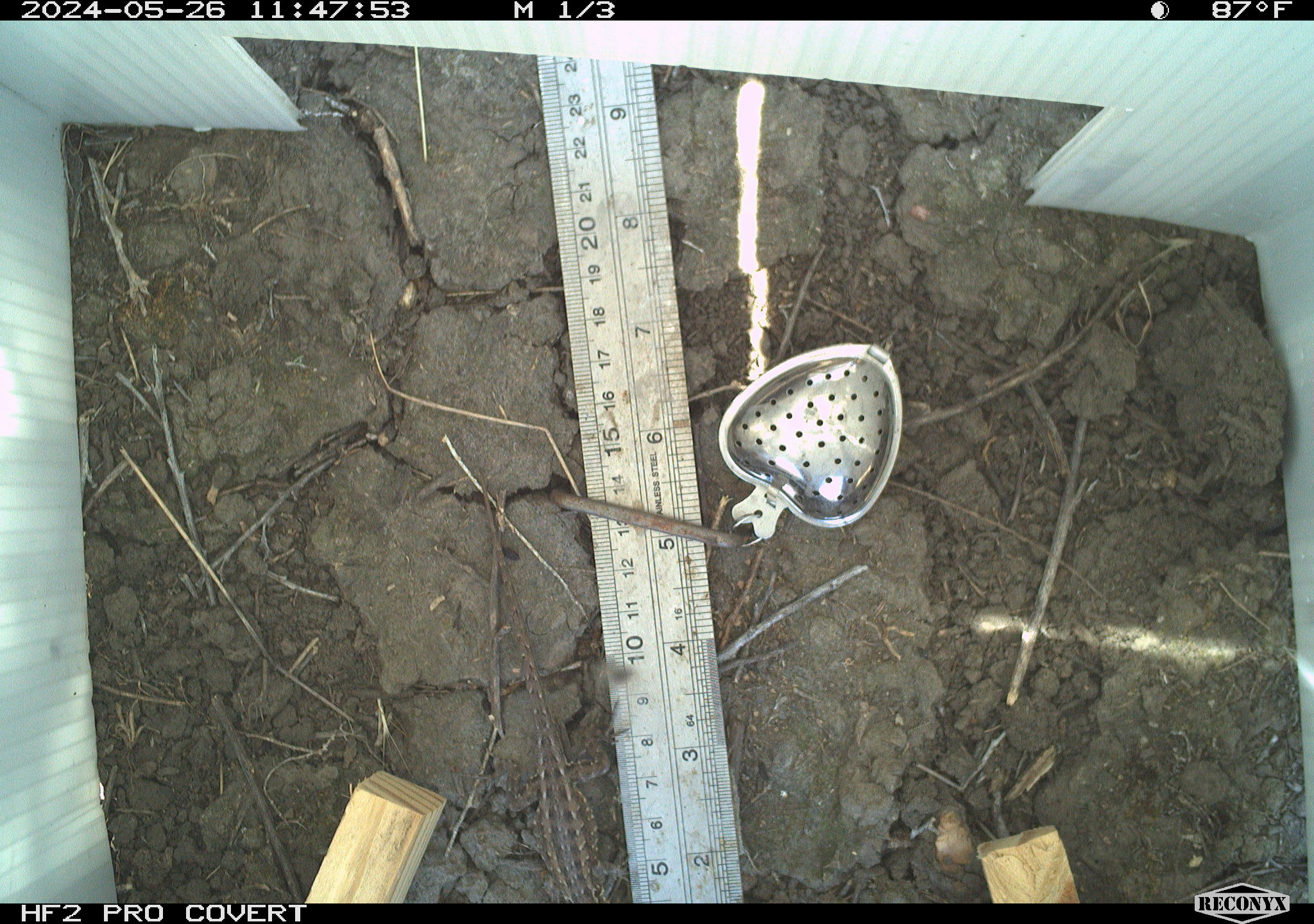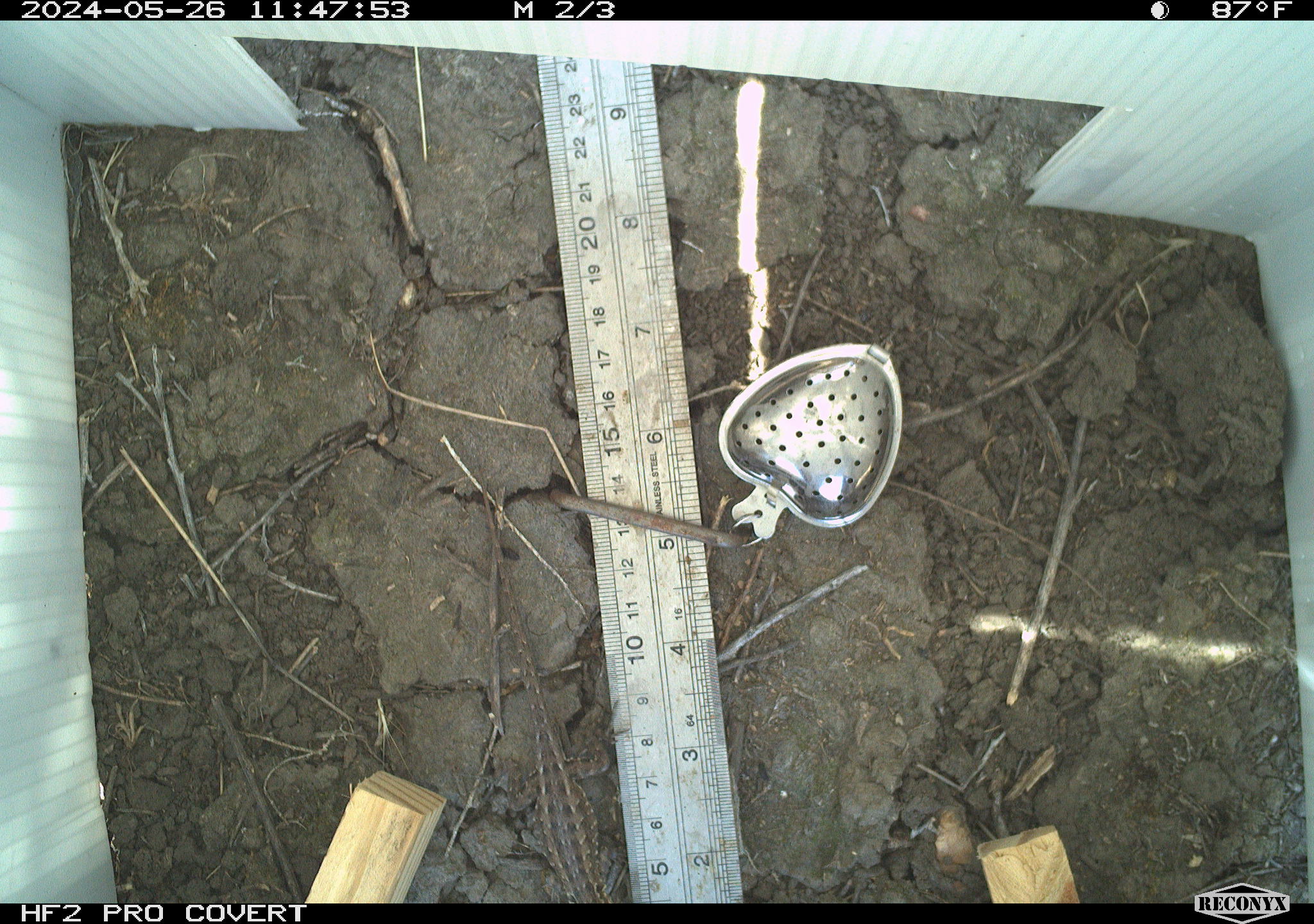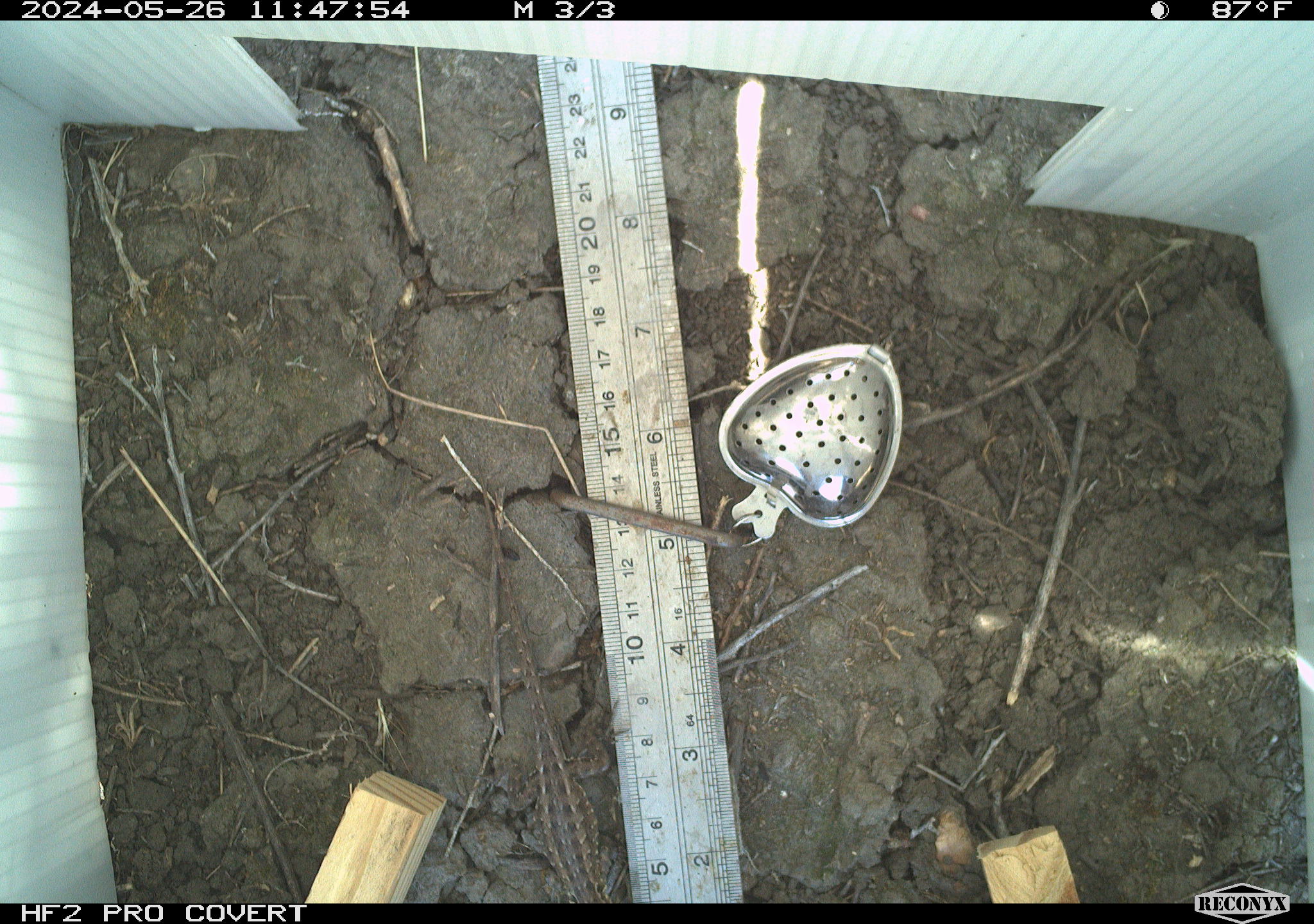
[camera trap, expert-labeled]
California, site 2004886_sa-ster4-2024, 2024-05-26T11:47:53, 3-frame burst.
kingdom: Animalia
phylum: Chordata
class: Reptilia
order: Squamata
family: Phrynosomatidae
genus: Uta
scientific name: Uta stansburiana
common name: common side-blotched lizard